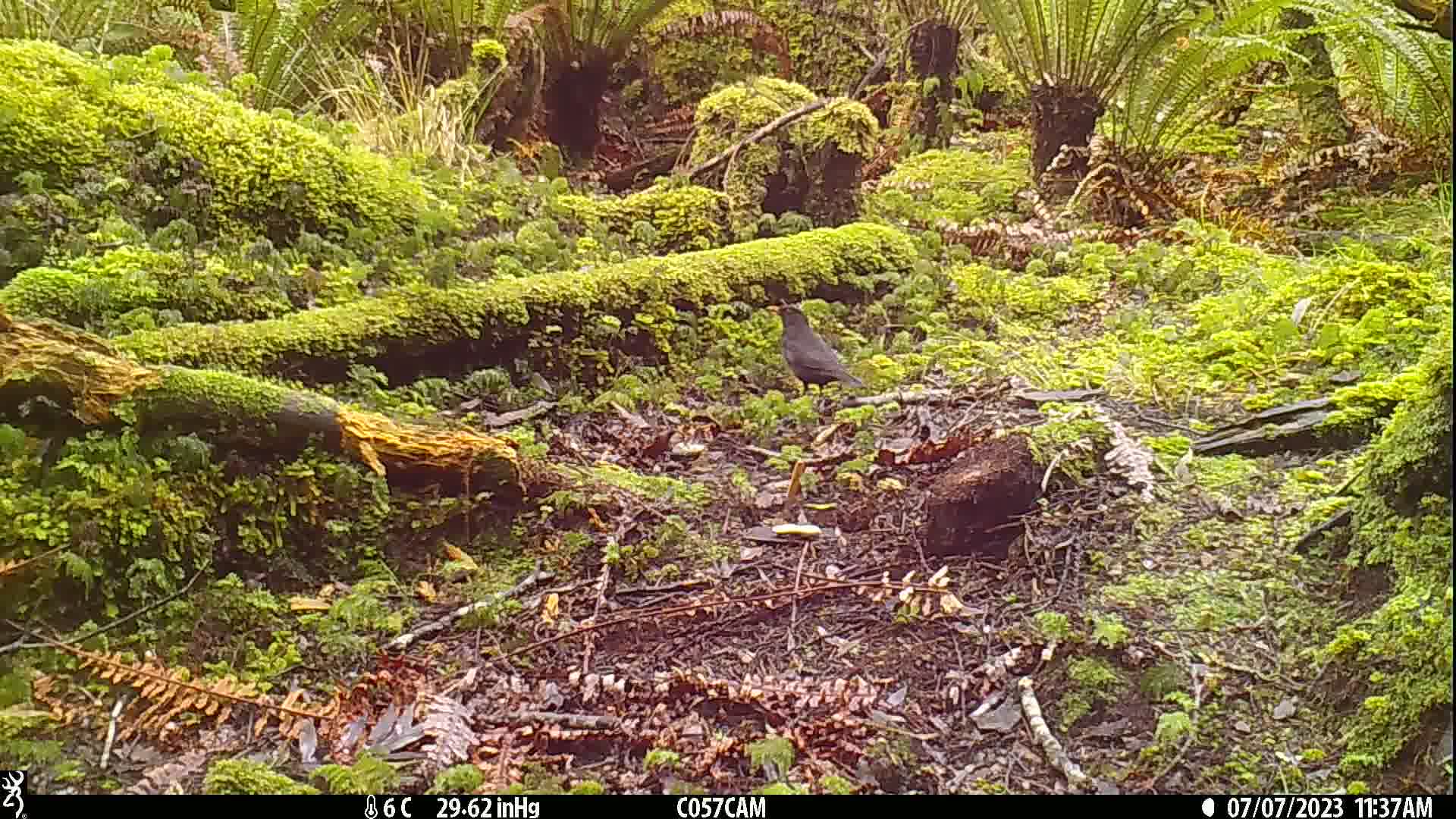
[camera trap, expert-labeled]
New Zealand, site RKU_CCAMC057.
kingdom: Animalia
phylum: Chordata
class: Aves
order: Passeriformes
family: Turdidae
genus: Turdus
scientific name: Turdus merula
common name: eurasian blackbird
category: blackbird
Blackbird (eurasian blackbird) (Turdus merula).